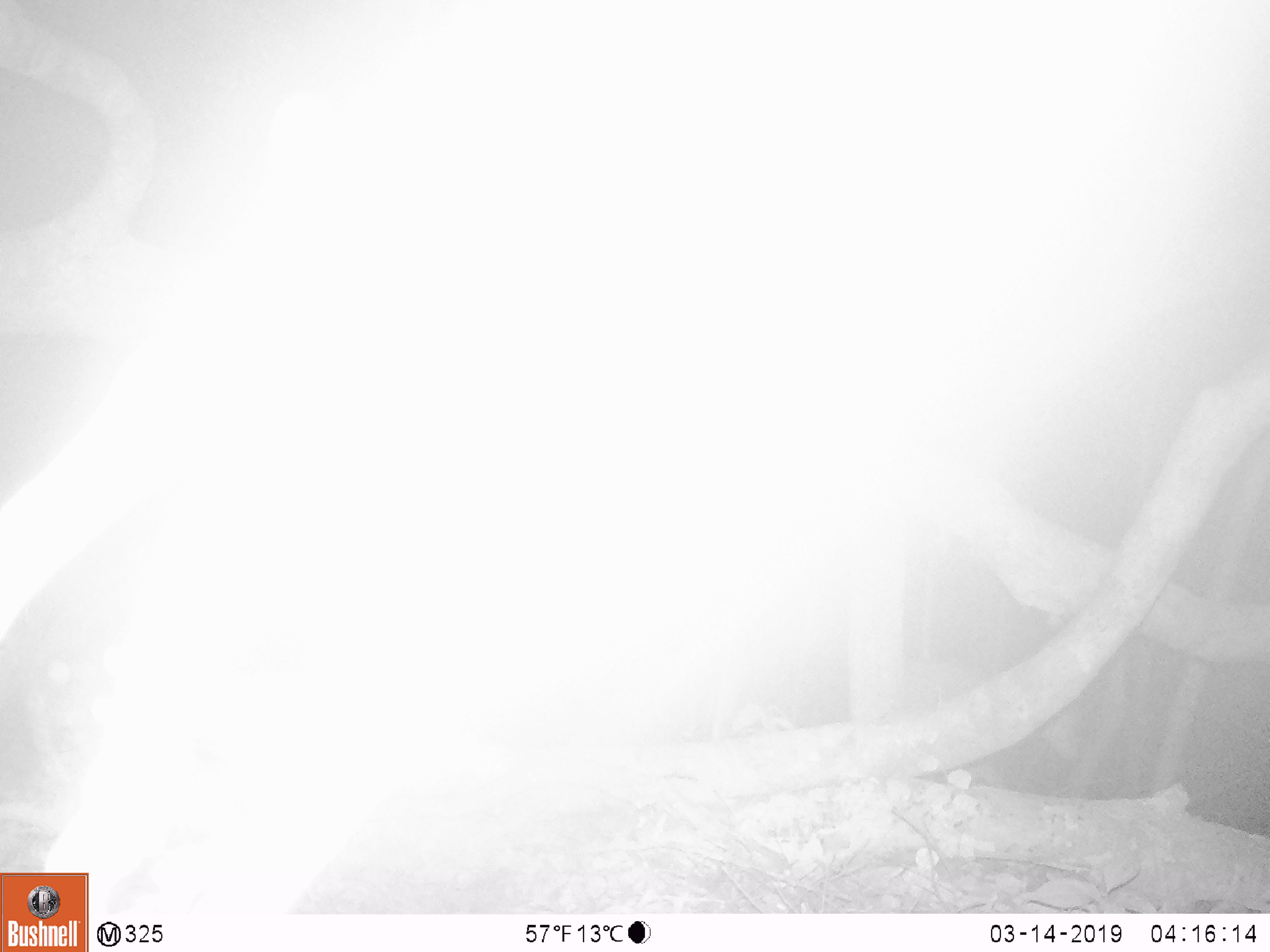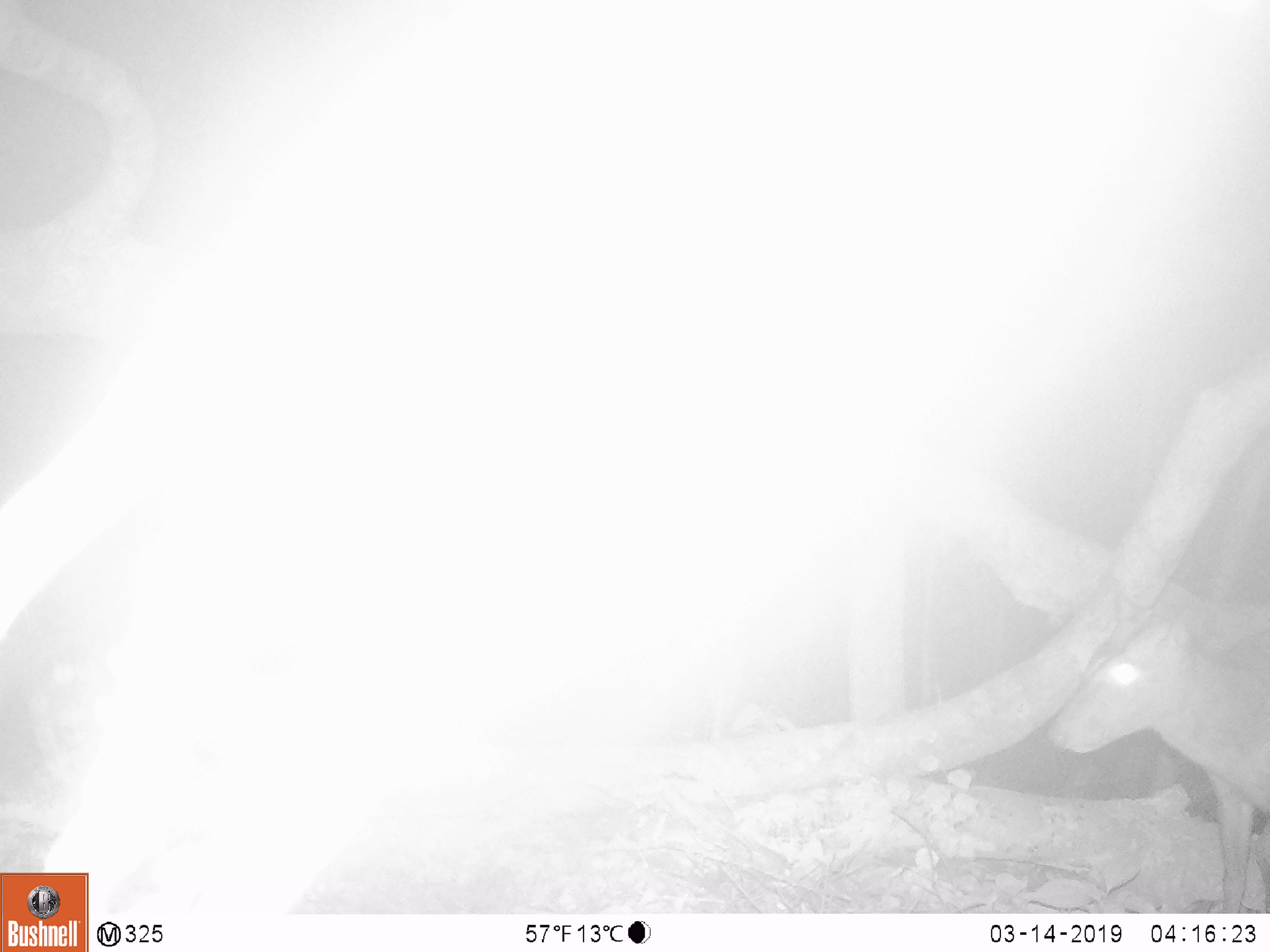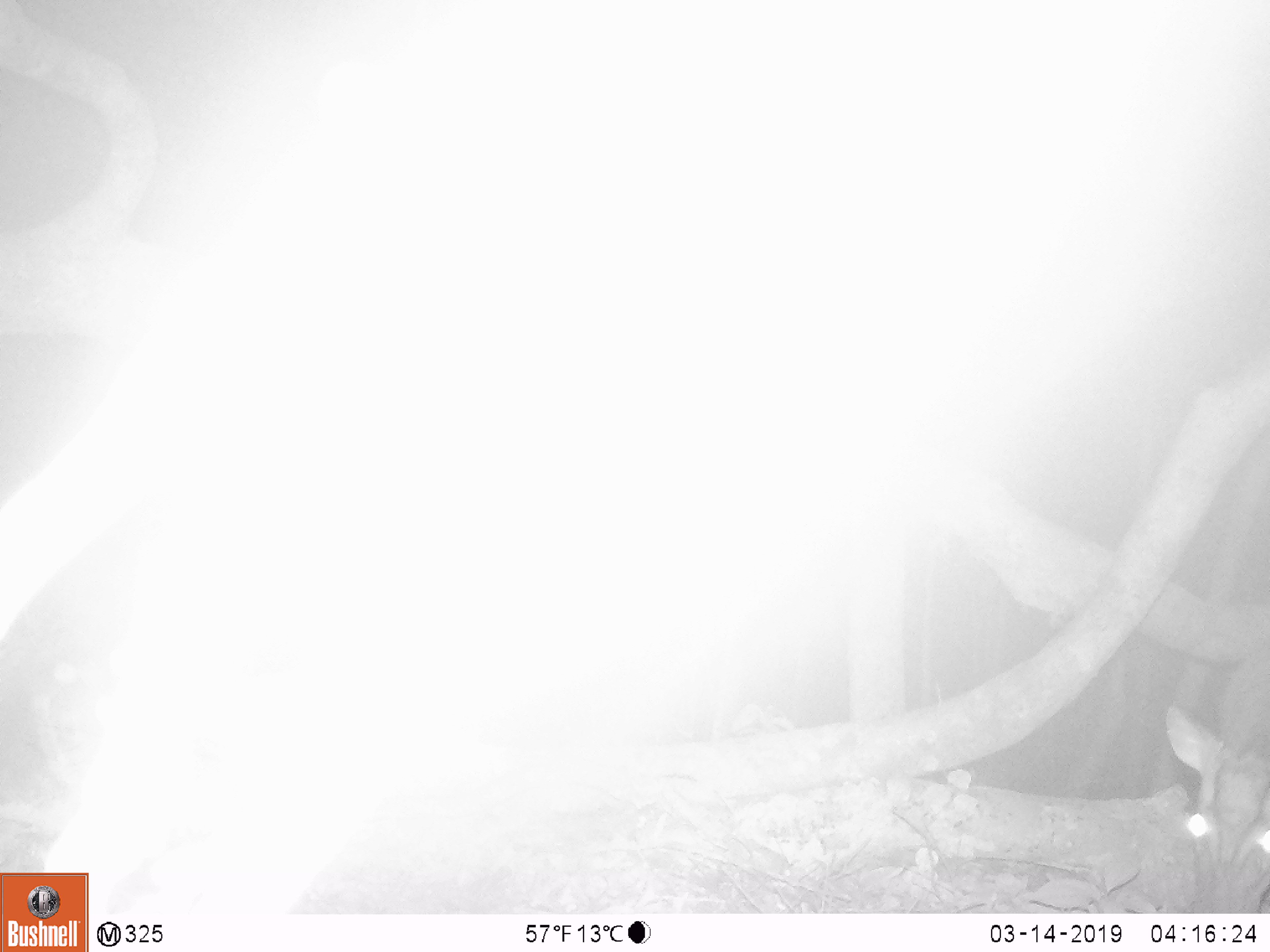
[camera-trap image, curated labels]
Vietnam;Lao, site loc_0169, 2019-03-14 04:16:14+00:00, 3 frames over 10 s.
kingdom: Animalia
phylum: Chordata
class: Mammalia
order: Artiodactyla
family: Cervidae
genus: Muntiacus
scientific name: Muntiacus rooseveltorum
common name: roosevelt's muntjac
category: roosevelts muntjac group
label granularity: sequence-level